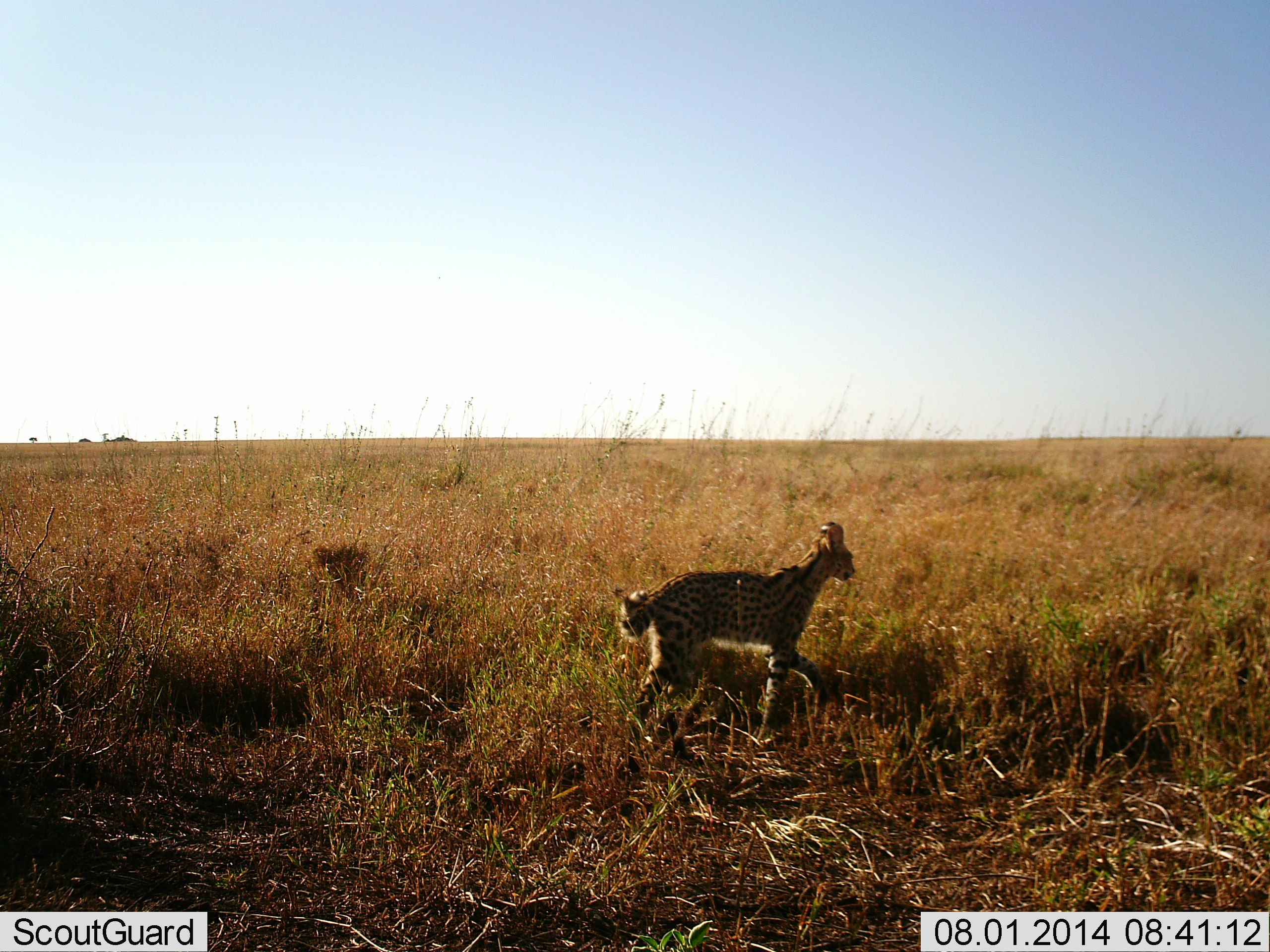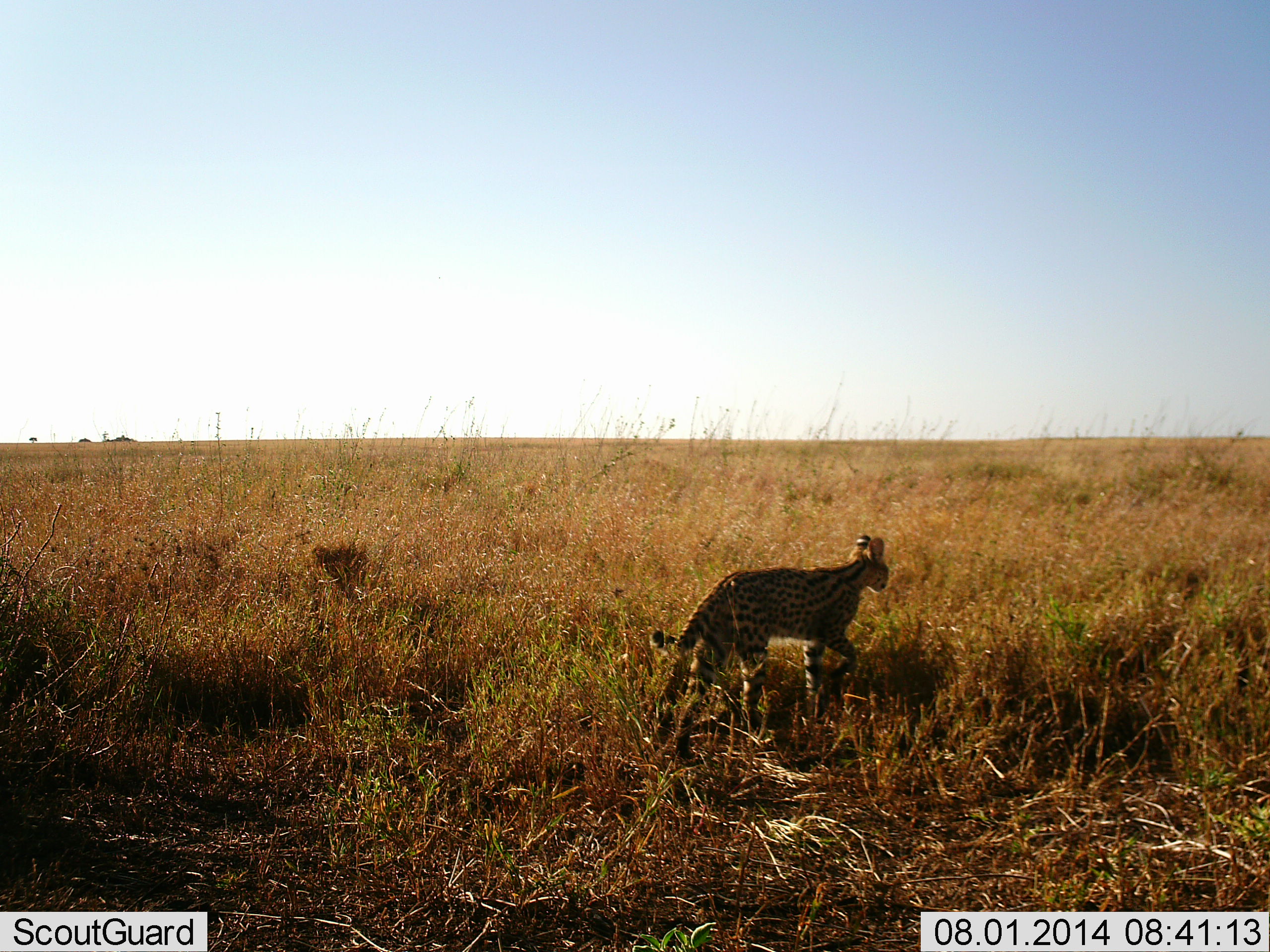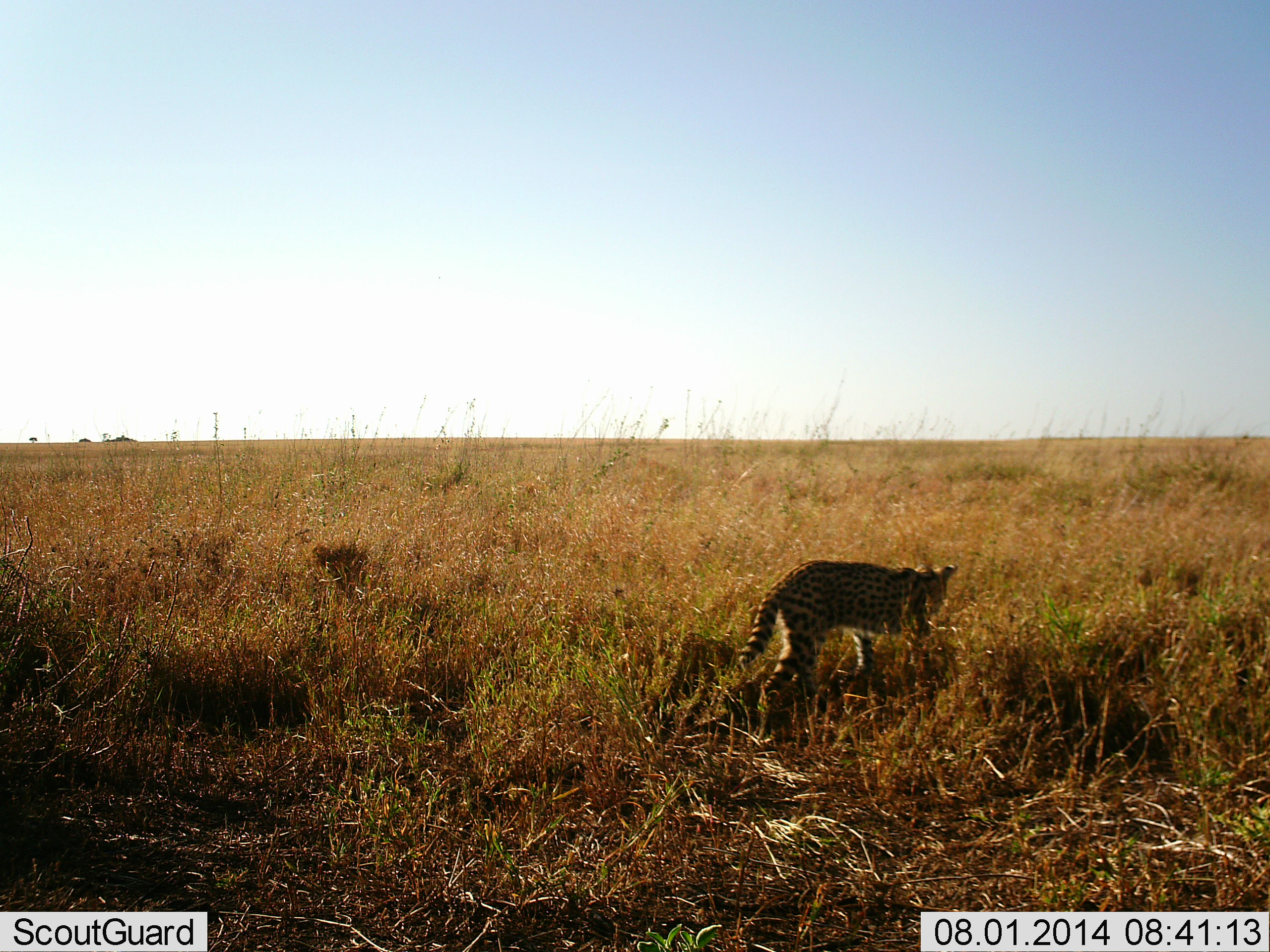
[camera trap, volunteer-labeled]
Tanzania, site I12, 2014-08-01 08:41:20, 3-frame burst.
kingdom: Animalia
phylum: Chordata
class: Mammalia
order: Carnivora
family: Felidae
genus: Leptailurus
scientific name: Leptailurus serval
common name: serval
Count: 1.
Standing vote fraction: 0%.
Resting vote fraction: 0%.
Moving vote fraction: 100%.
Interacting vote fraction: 0%.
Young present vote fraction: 0%.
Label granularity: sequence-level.